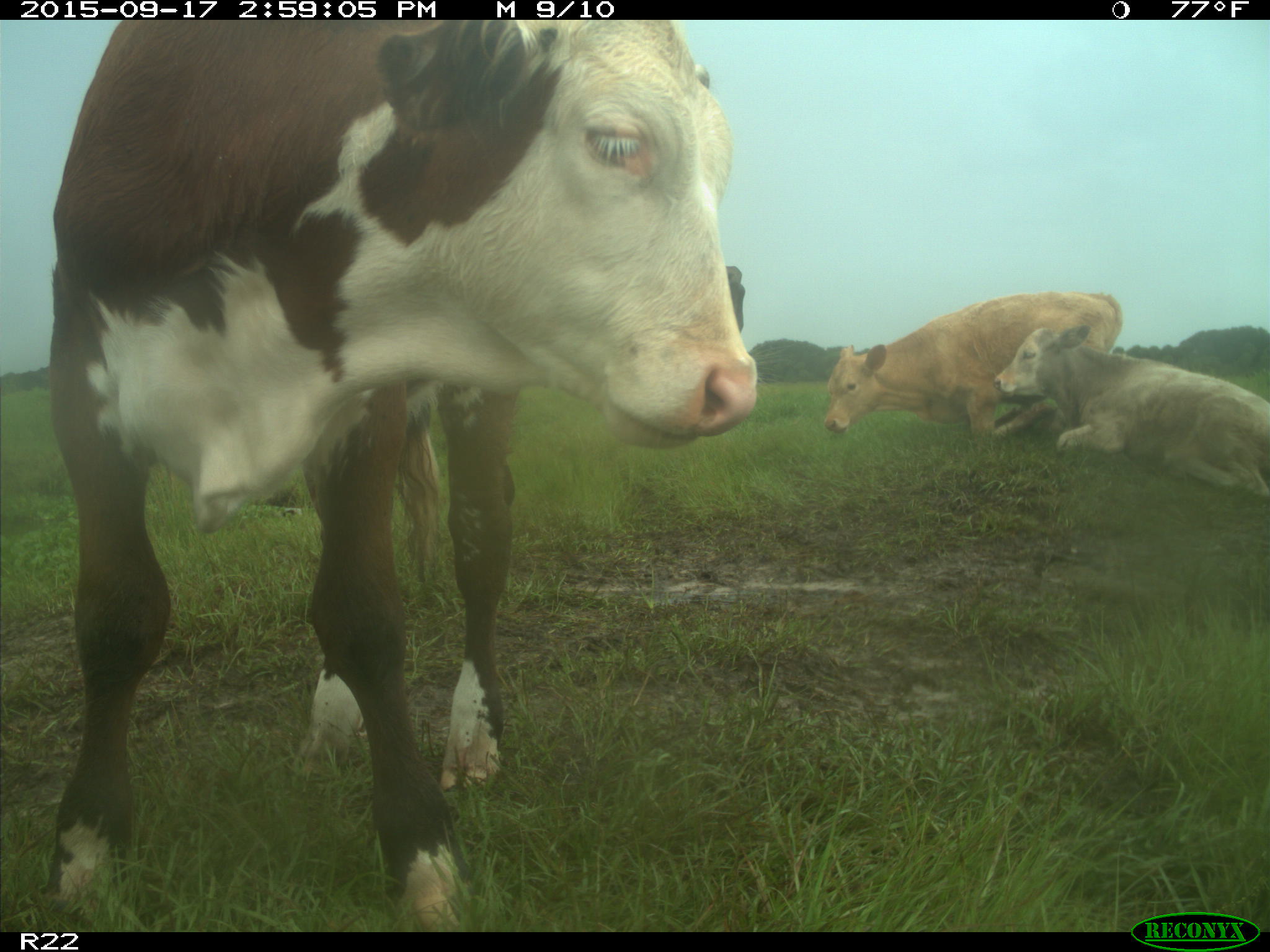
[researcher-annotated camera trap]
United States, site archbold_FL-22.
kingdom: Animalia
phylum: Chordata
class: Mammalia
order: Artiodactyla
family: Bovidae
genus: Bos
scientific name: Bos taurus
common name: domestic cow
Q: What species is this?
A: Bos taurus (domestic cow).